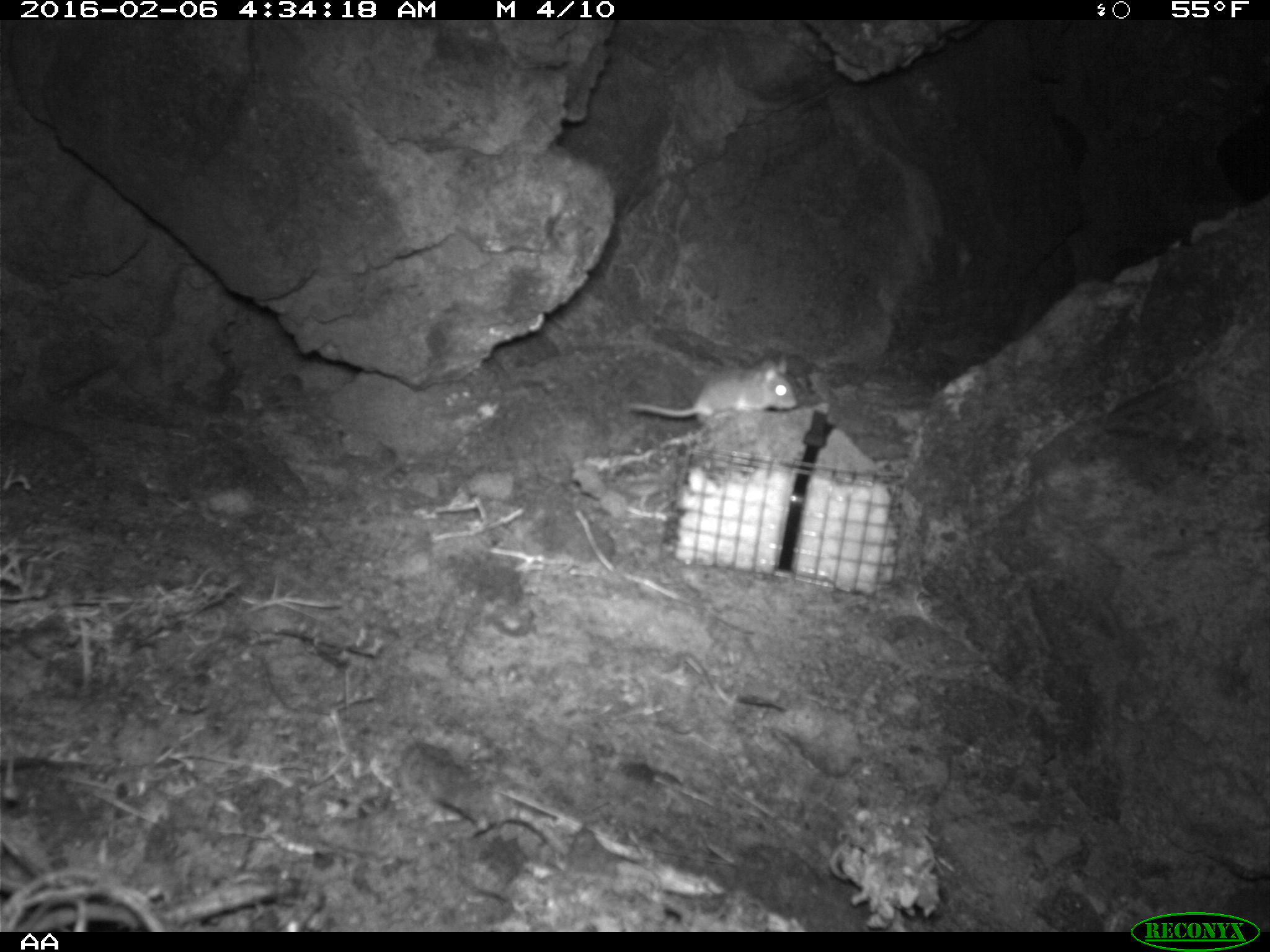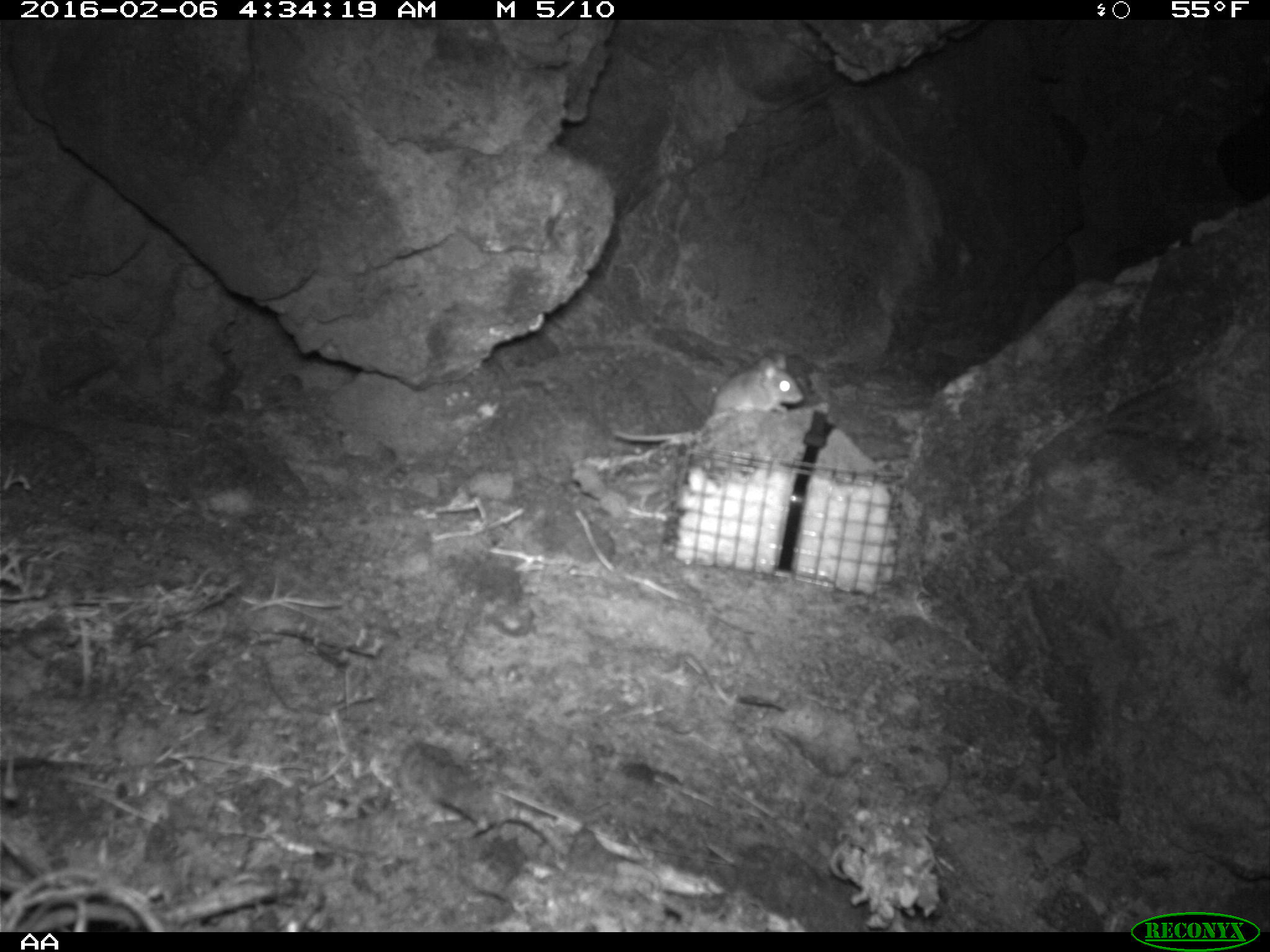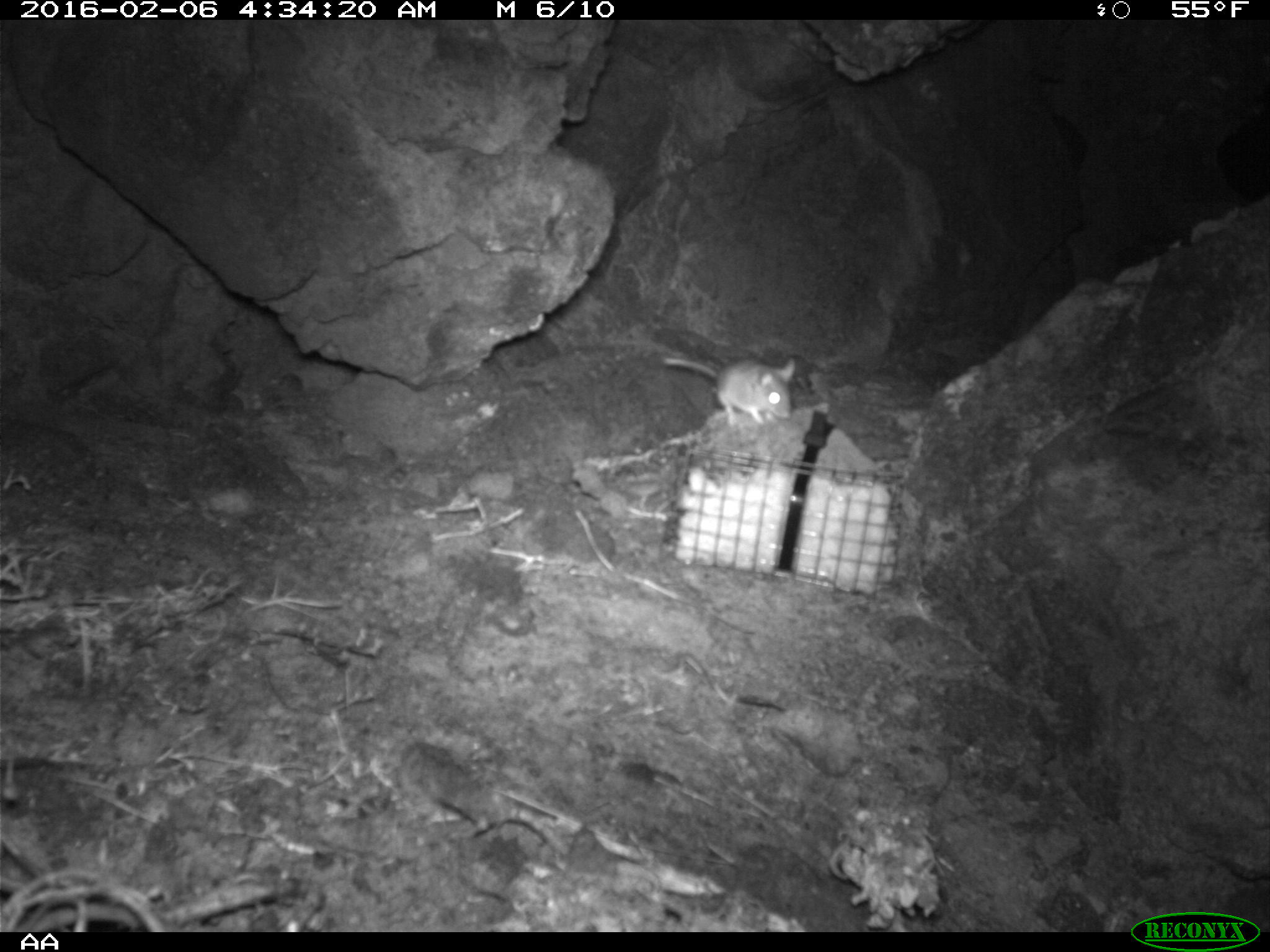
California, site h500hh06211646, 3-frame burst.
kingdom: Animalia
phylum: Chordata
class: Mammalia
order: Rodentia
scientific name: Rodentia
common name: rodent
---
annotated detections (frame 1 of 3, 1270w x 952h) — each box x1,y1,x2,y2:
rodent: 629,358,796,423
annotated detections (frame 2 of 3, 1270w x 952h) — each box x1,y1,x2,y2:
rodent: 614,350,804,441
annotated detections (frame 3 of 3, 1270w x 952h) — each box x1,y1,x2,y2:
rodent: 662,357,797,423